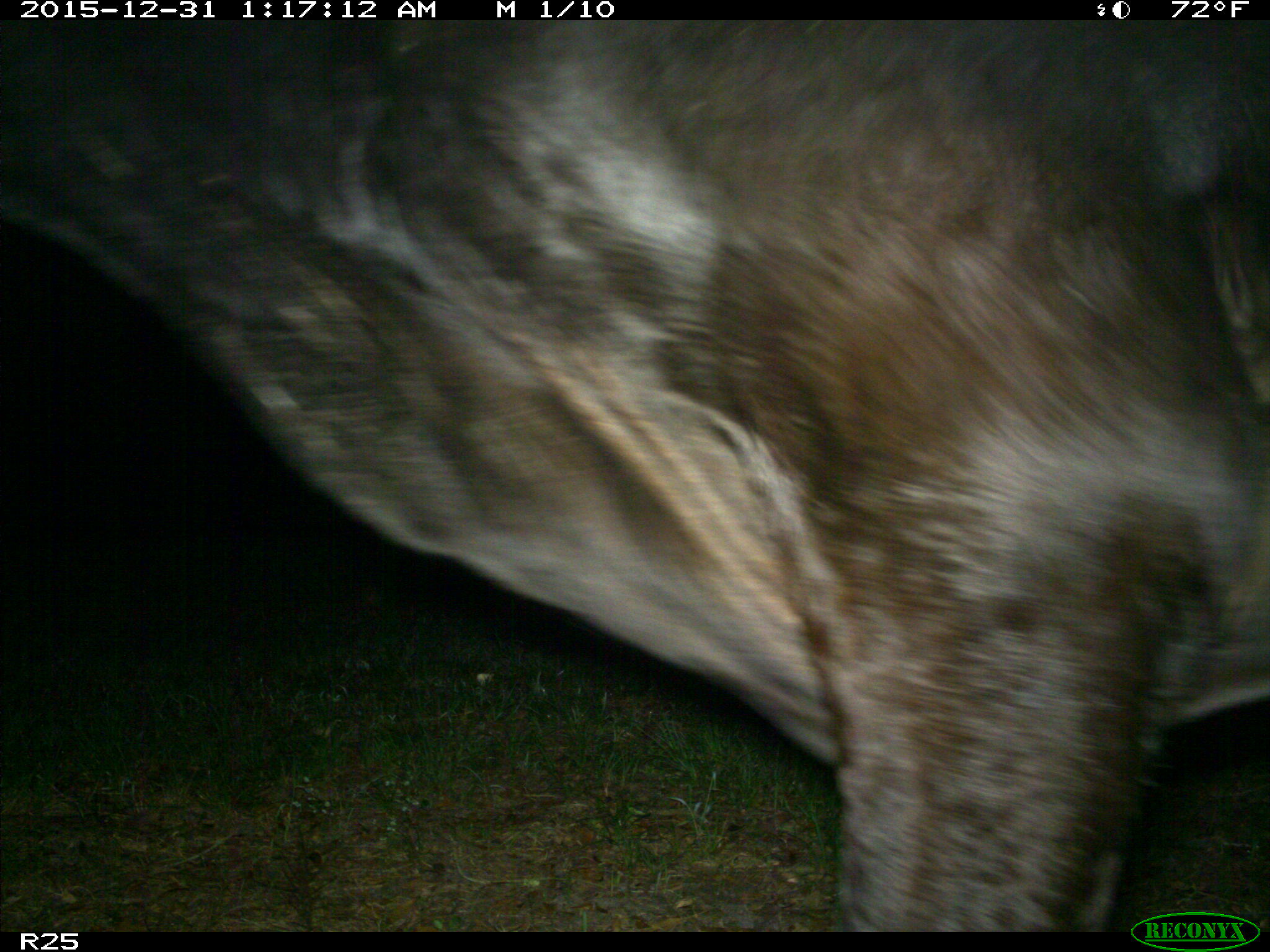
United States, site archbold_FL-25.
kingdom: Animalia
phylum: Chordata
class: Mammalia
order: Artiodactyla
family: Bovidae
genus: Bos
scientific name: Bos taurus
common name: domestic cow